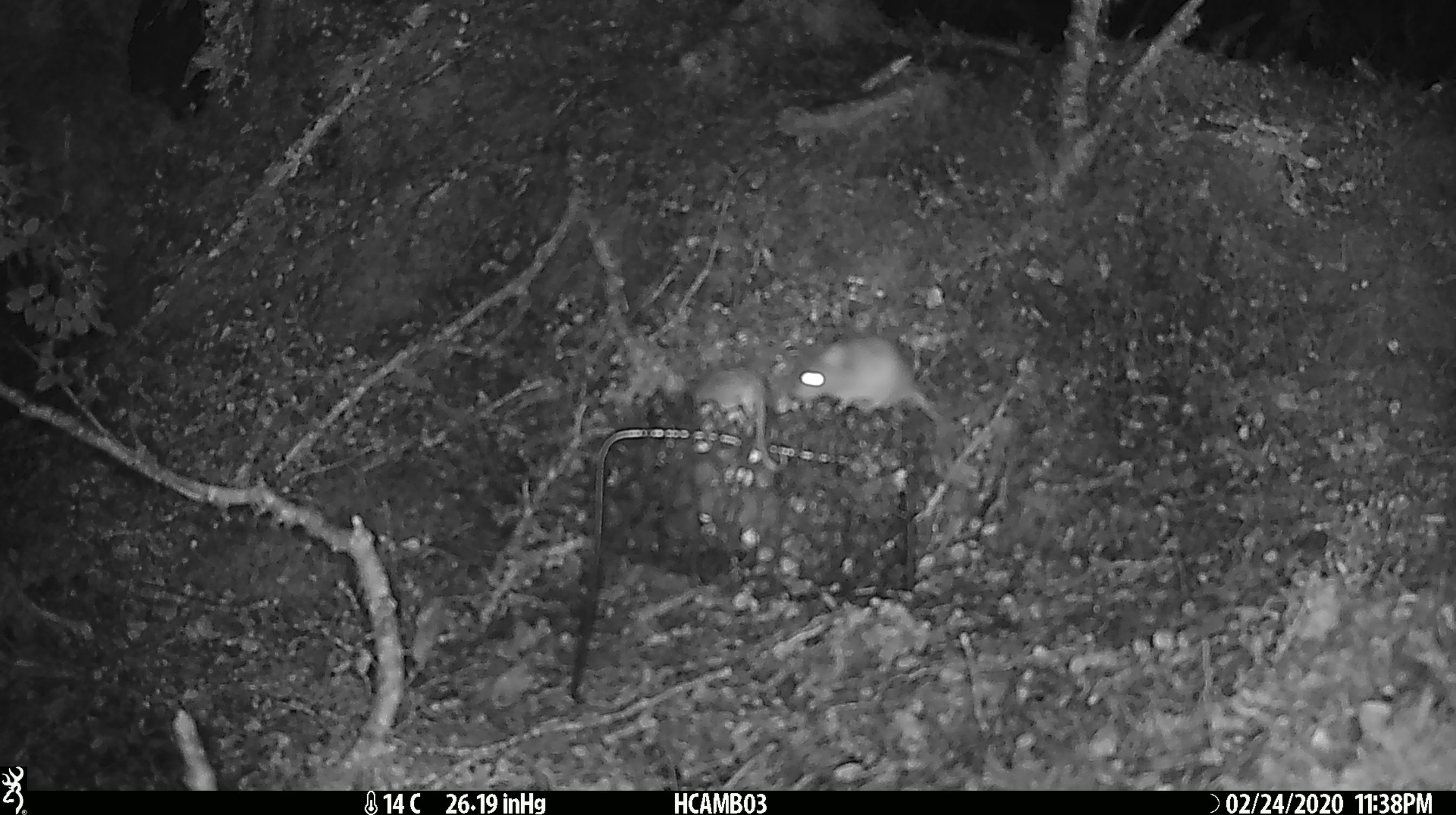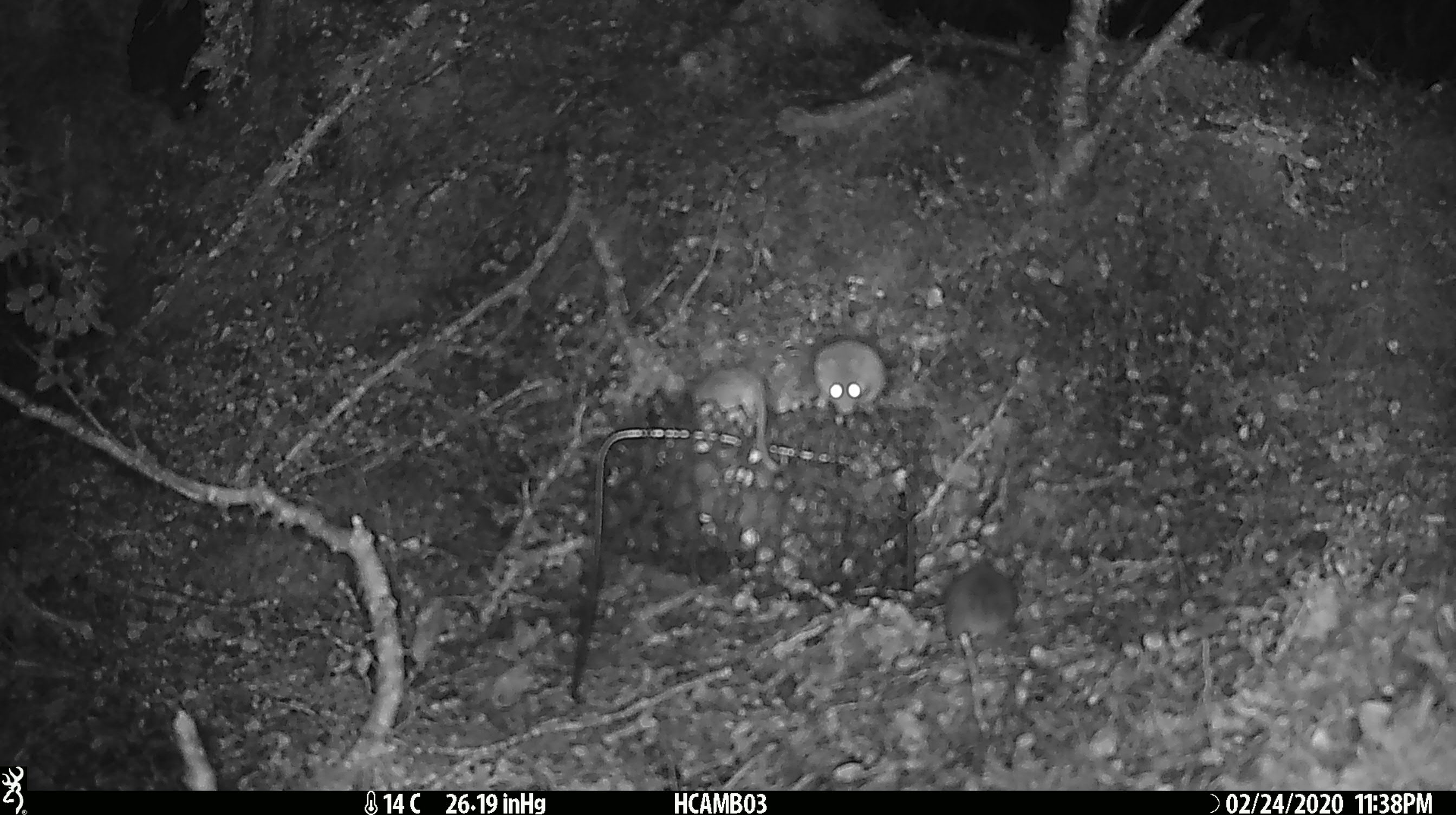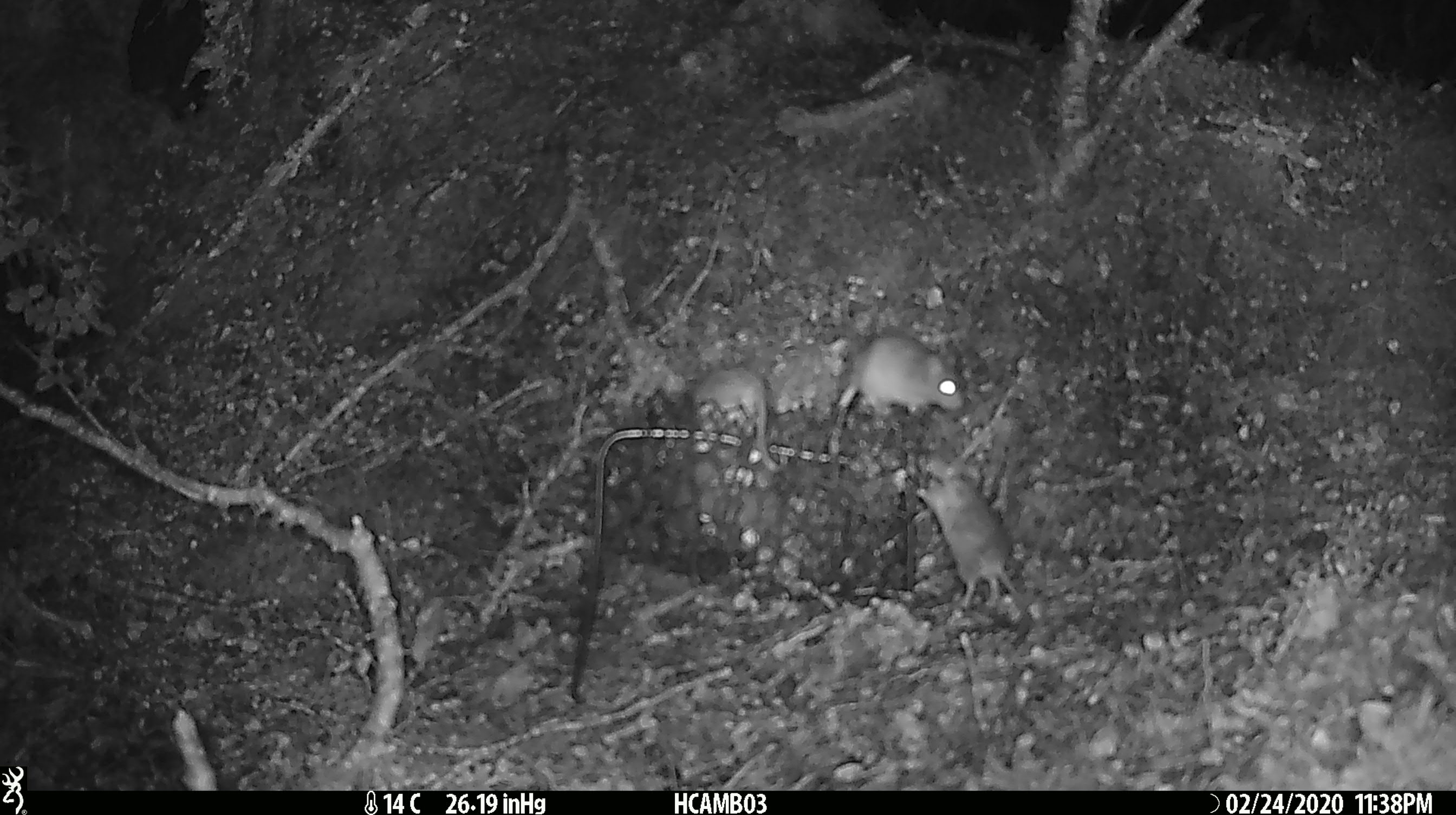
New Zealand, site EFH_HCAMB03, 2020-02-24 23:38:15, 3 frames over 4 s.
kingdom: Animalia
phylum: Chordata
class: Mammalia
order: Rodentia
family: Muridae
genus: Mus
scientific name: Mus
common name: mouse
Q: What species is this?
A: Mouse (Mus).